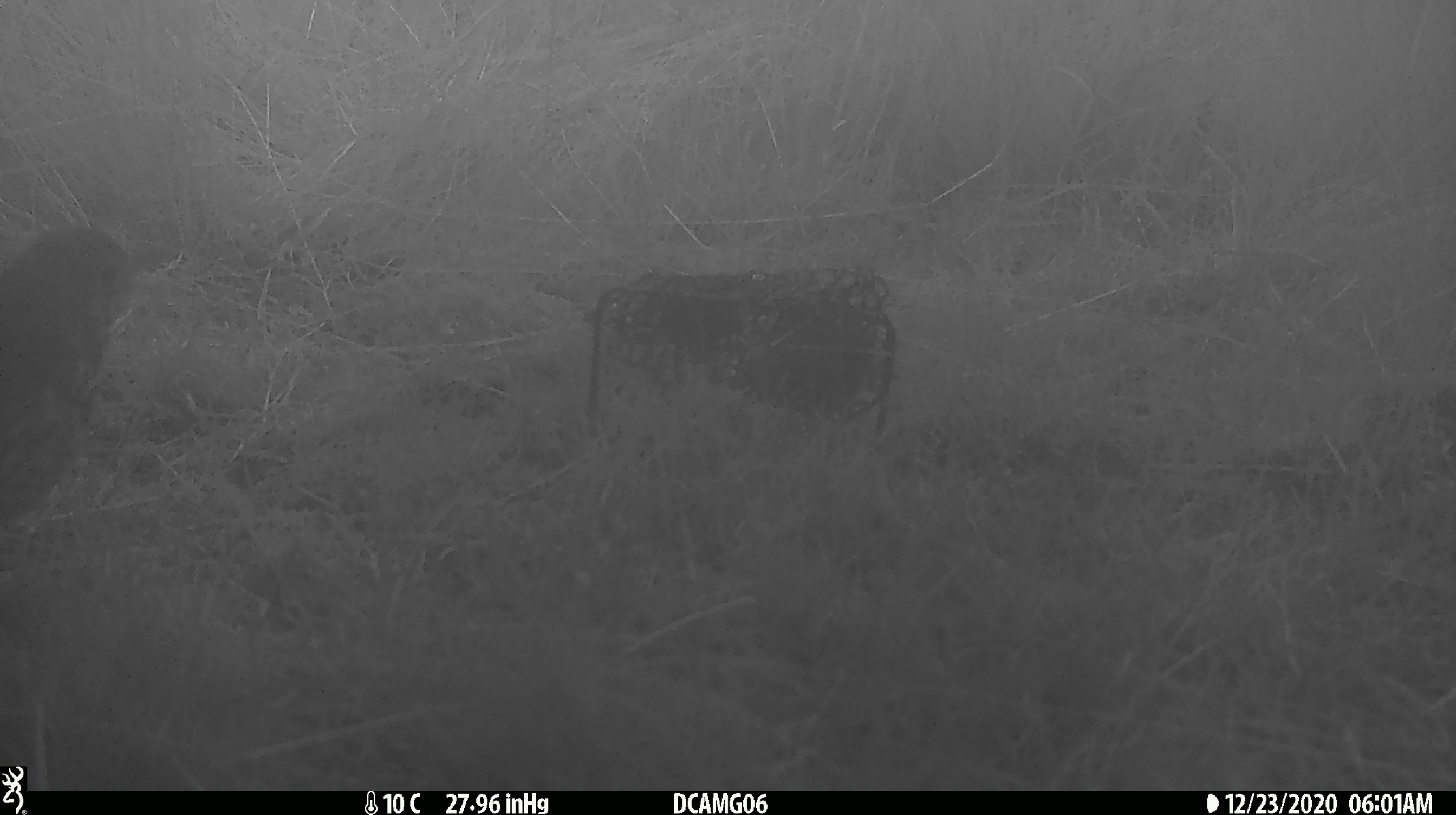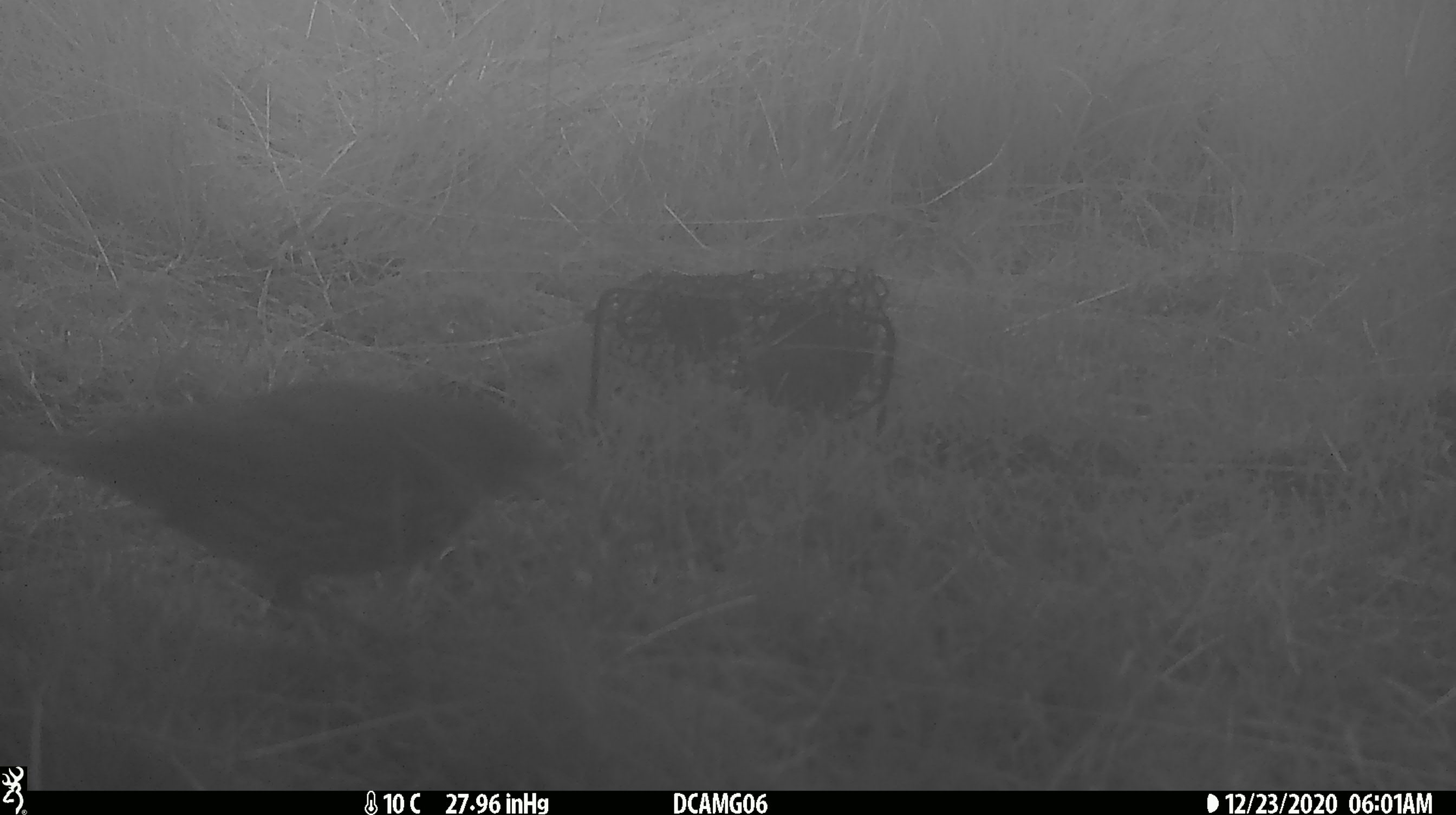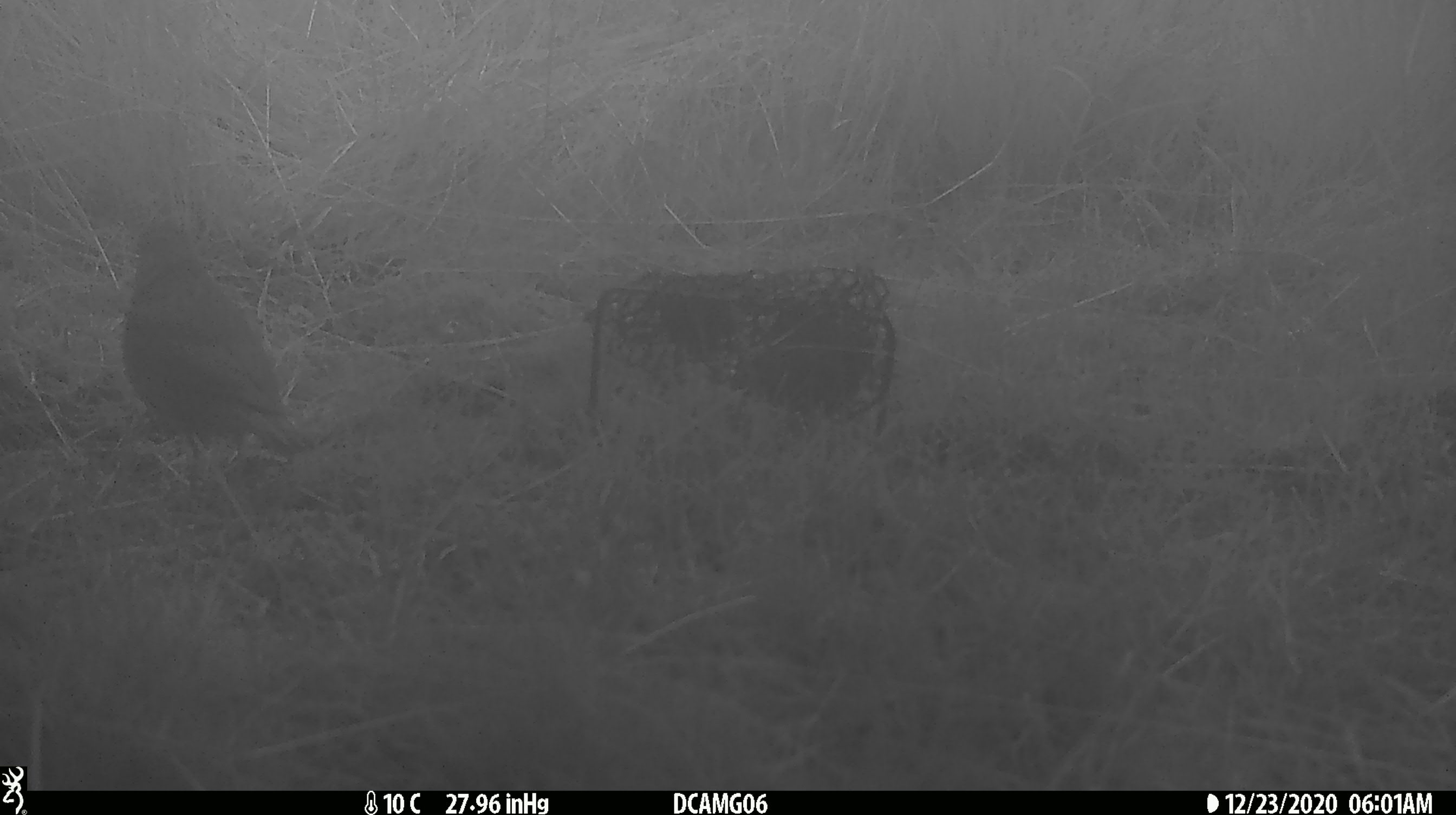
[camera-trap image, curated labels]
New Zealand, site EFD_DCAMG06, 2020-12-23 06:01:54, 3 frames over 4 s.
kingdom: Animalia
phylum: Chordata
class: Aves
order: Passeriformes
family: Turdidae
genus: Turdus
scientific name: Turdus philomelos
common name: song thrush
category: thrush